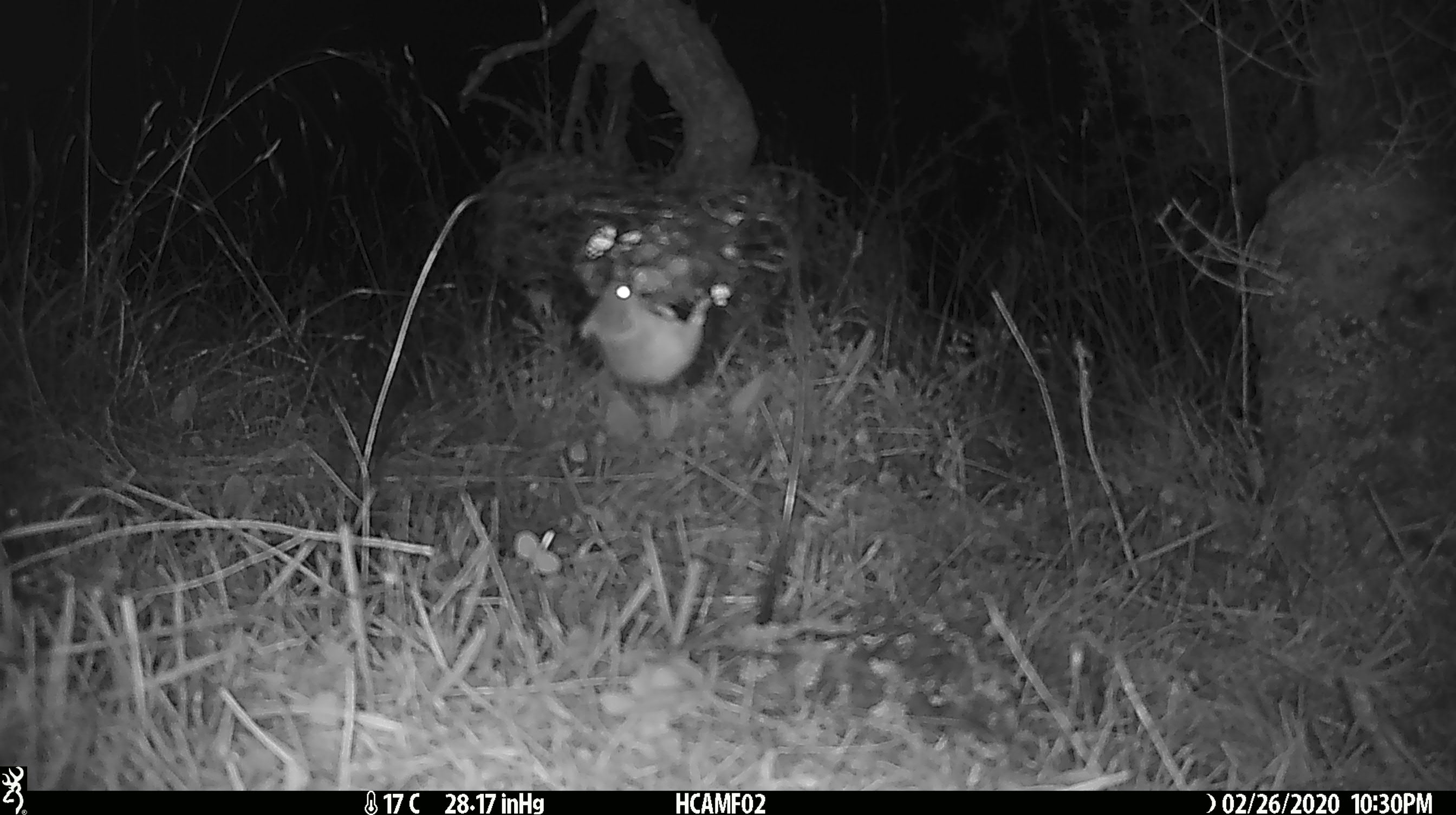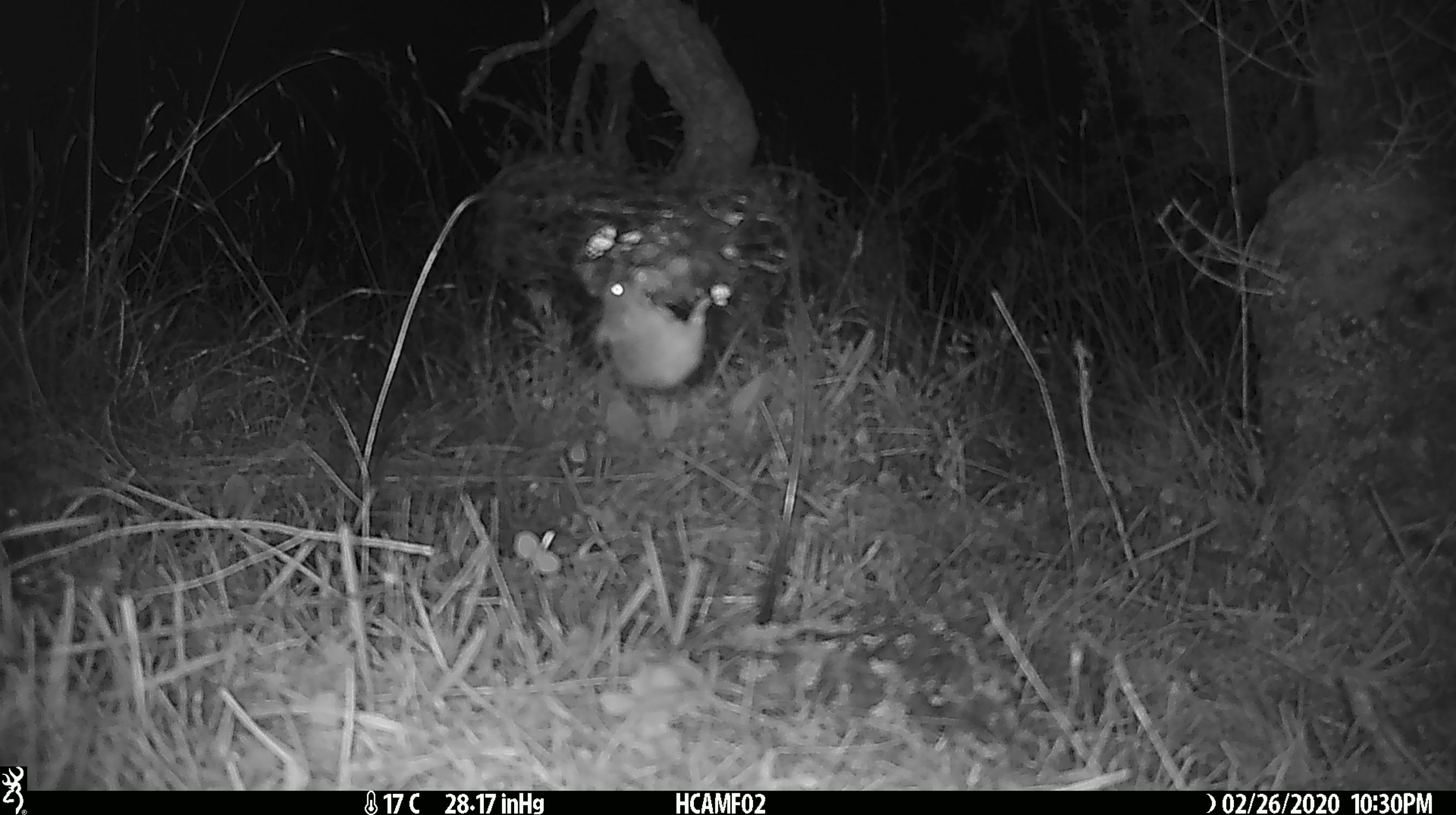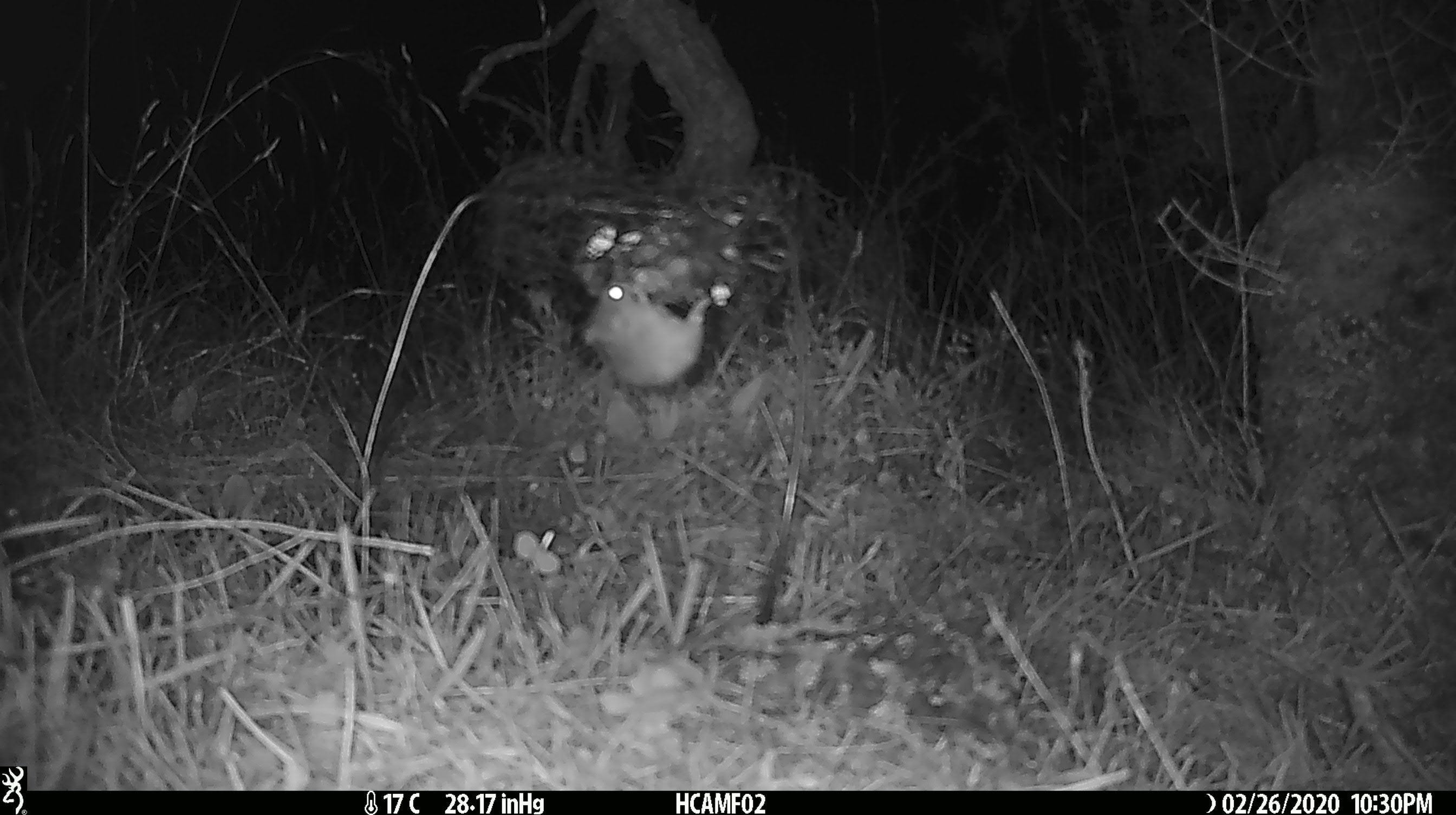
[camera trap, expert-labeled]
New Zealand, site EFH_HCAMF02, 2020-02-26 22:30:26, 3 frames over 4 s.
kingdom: Animalia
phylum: Chordata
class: Mammalia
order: Rodentia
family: Muridae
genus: Mus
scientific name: Mus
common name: mouse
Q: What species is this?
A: Mouse (Mus).